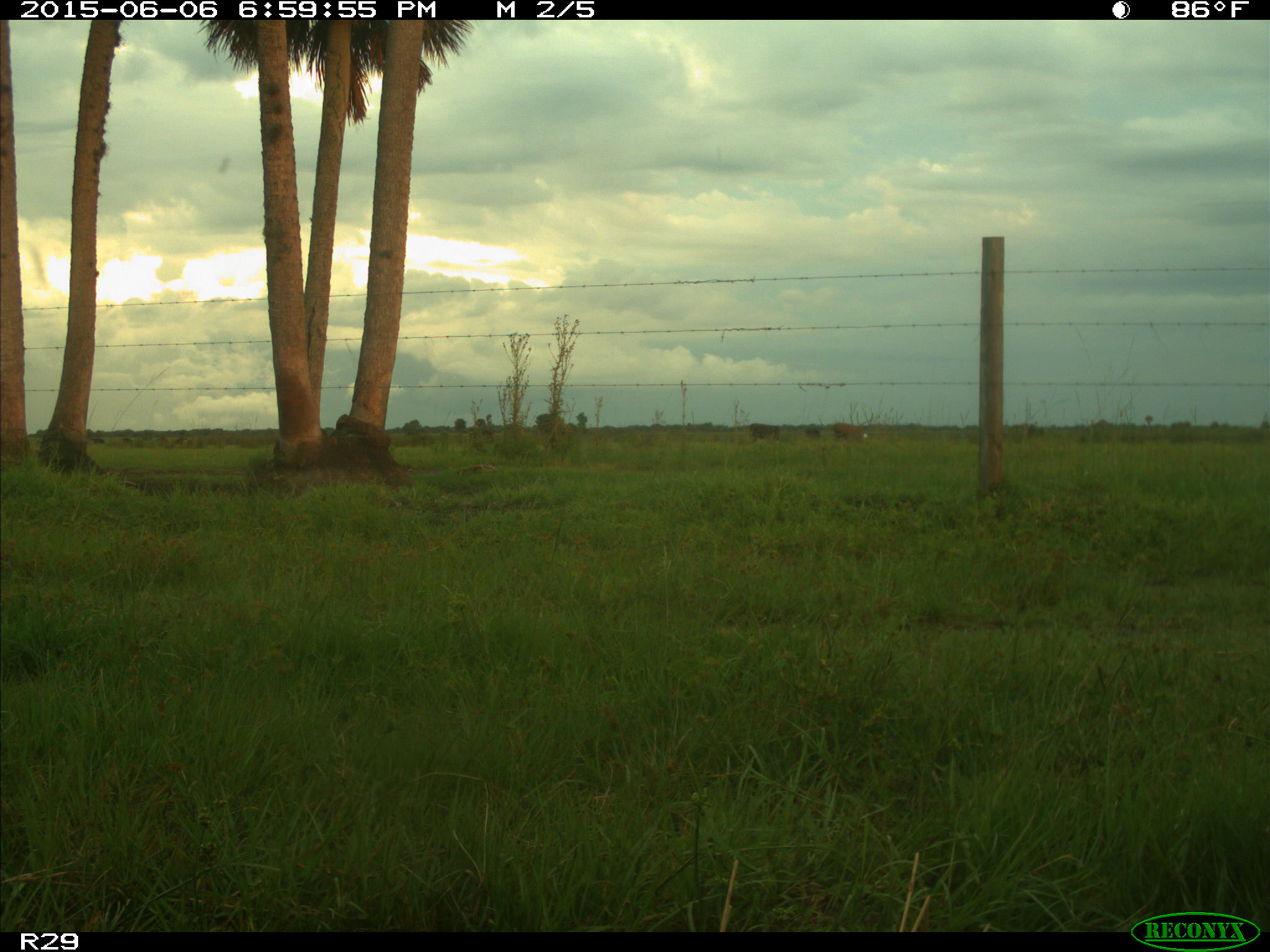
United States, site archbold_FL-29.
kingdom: Animalia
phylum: Chordata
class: Mammalia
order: Artiodactyla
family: Bovidae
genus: Bos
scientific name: Bos taurus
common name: domestic cow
Bos taurus (domestic cow).